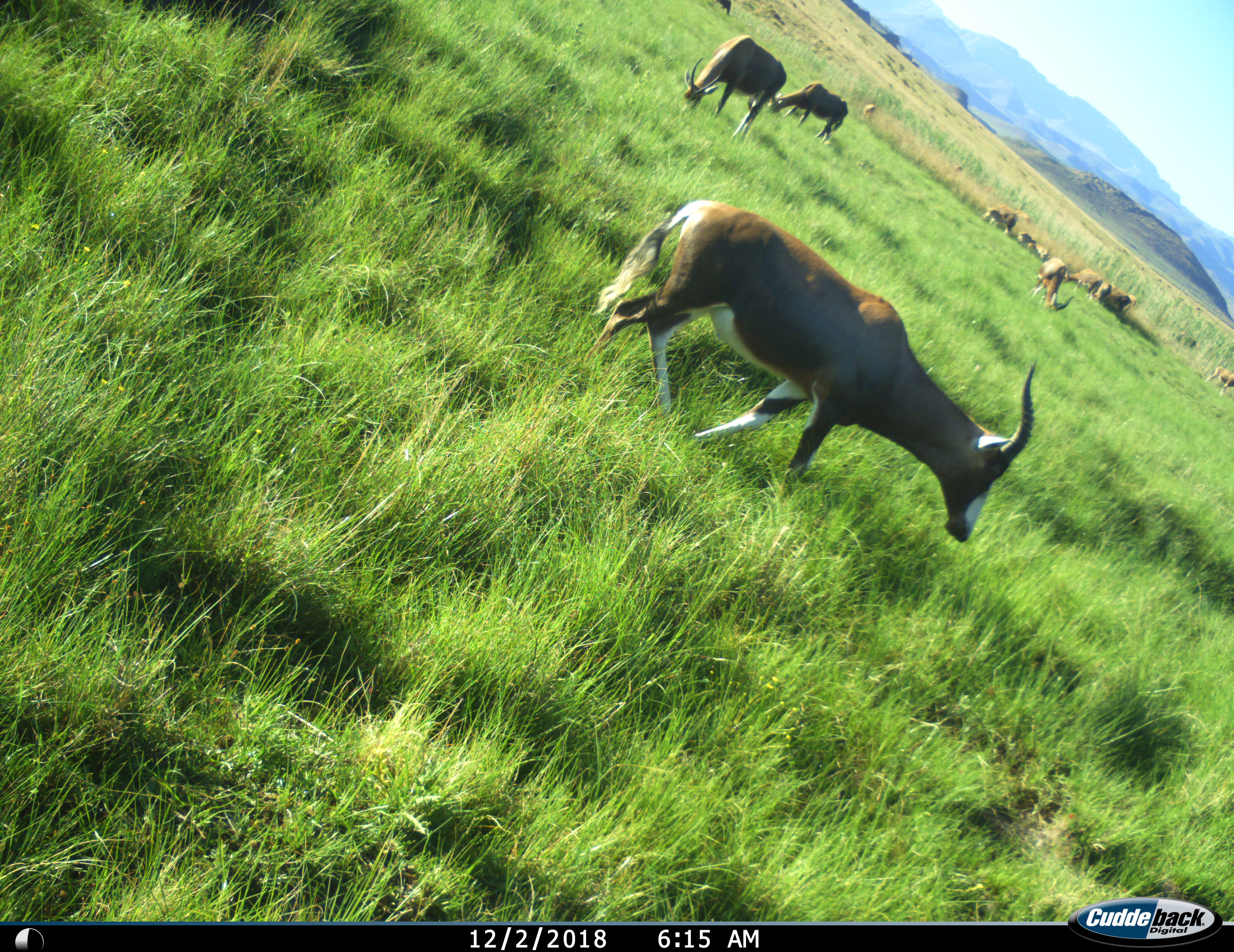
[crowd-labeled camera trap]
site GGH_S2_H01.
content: unidentified animal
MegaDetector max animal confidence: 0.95